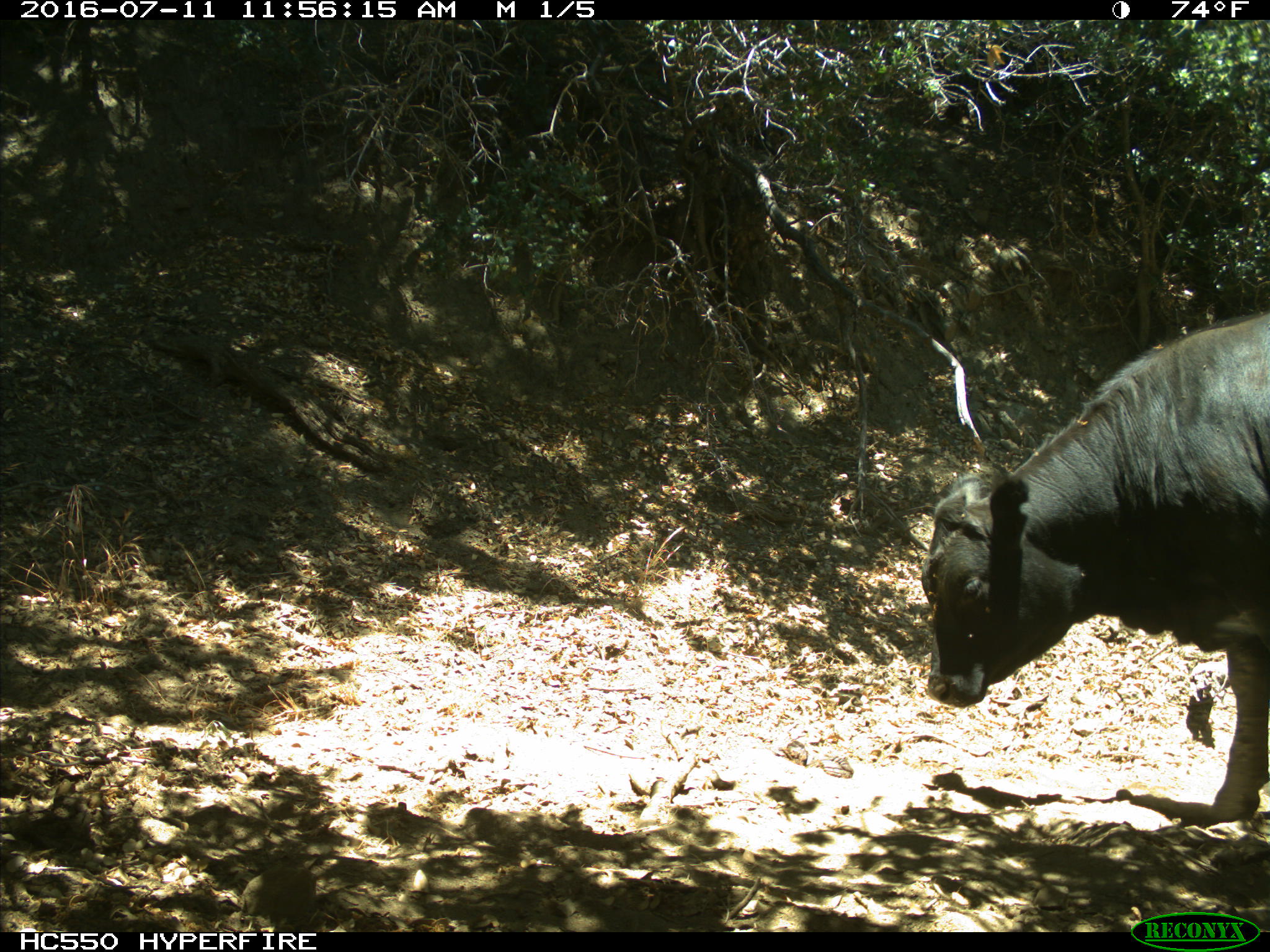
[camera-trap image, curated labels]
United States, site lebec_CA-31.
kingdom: Animalia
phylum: Chordata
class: Mammalia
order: Artiodactyla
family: Bovidae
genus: Bos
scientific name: Bos taurus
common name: domestic cow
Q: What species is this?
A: Bos taurus (domestic cow).